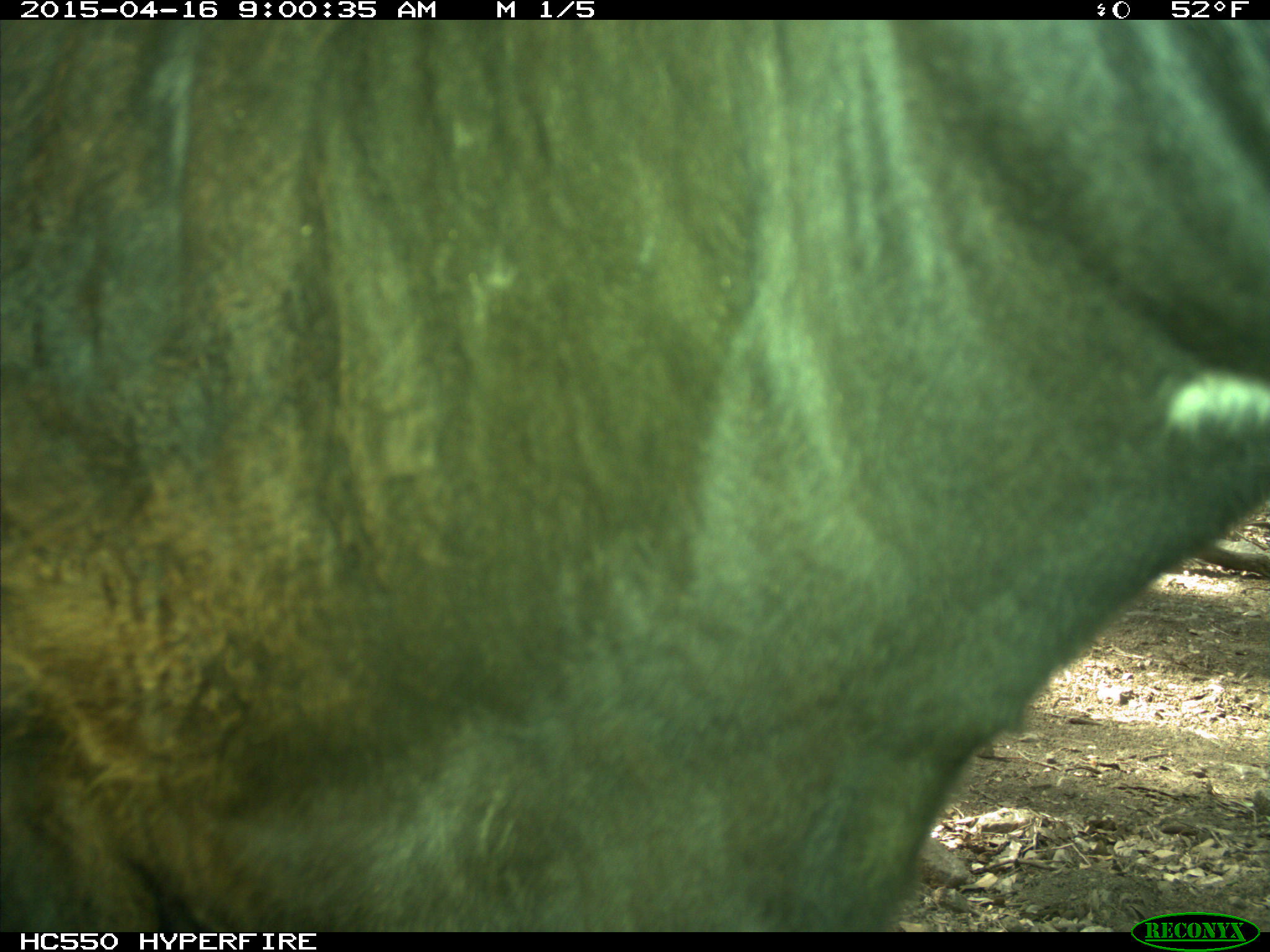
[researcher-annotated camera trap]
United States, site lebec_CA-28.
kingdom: Animalia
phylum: Chordata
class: Mammalia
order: Artiodactyla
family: Bovidae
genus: Bos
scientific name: Bos taurus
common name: domestic cow